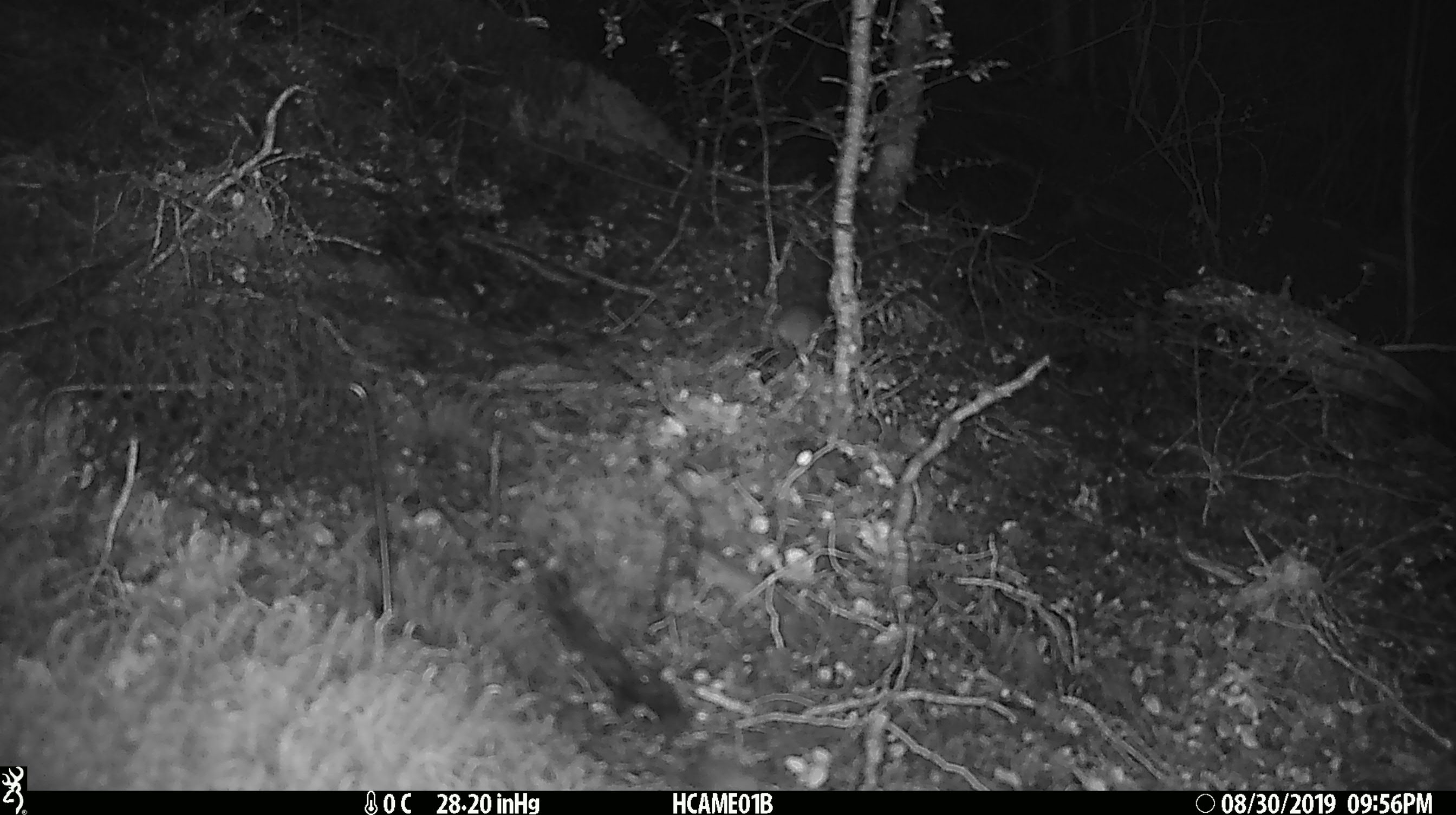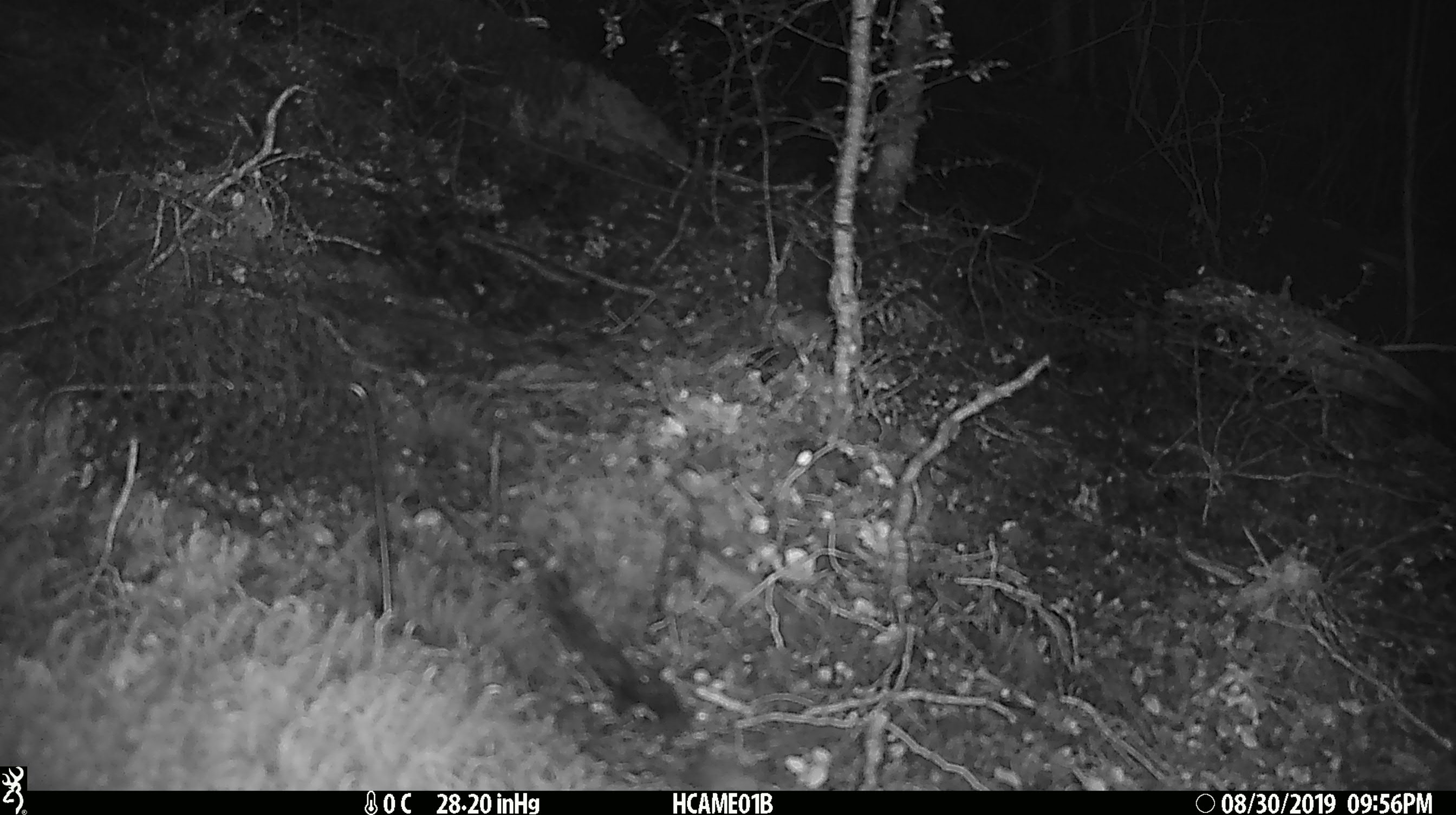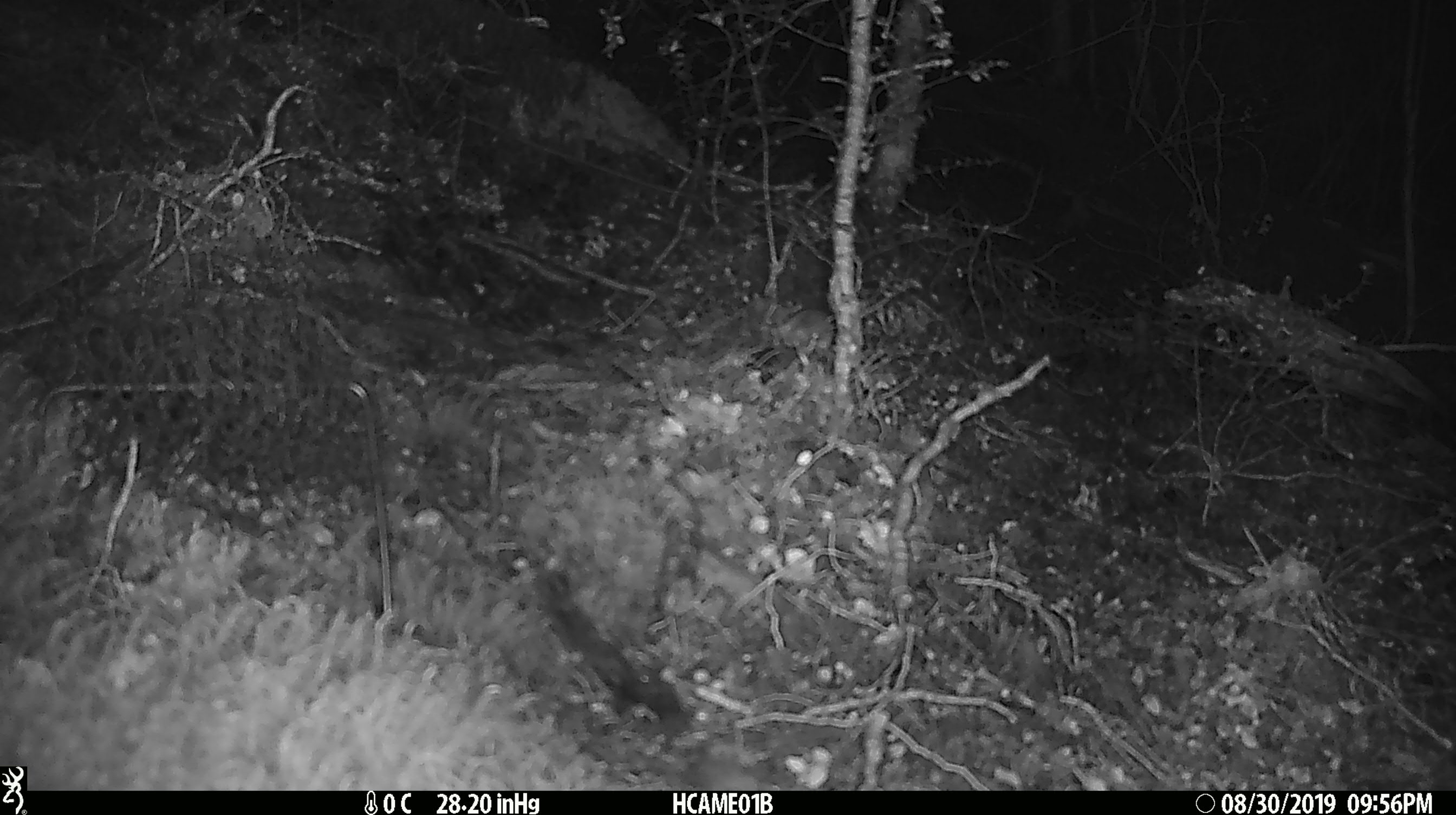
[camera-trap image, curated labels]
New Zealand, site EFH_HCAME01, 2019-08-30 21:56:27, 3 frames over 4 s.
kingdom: Animalia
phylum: Chordata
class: Mammalia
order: Rodentia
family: Muridae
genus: Mus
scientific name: Mus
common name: mouse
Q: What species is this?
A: Mouse (Mus).